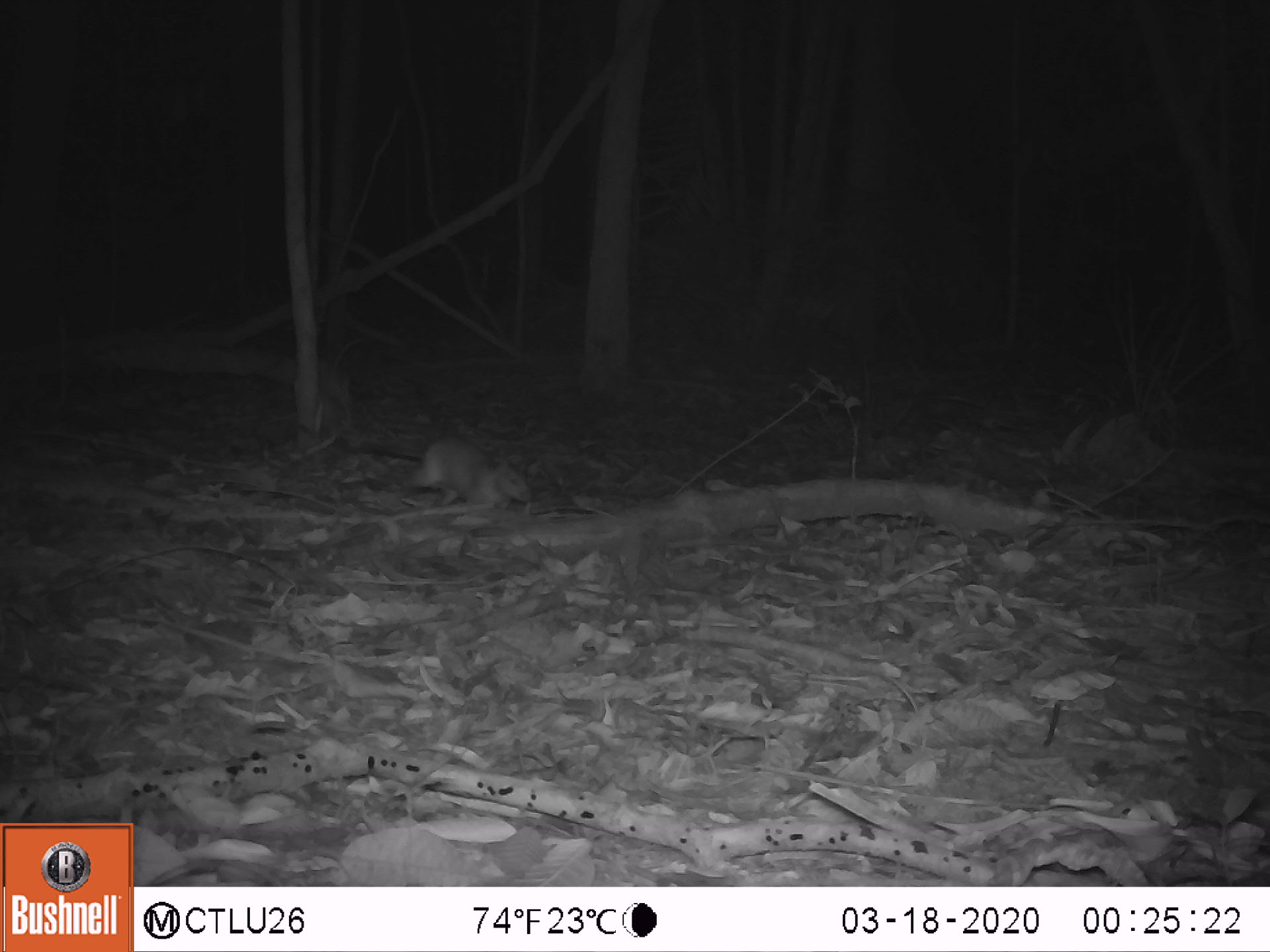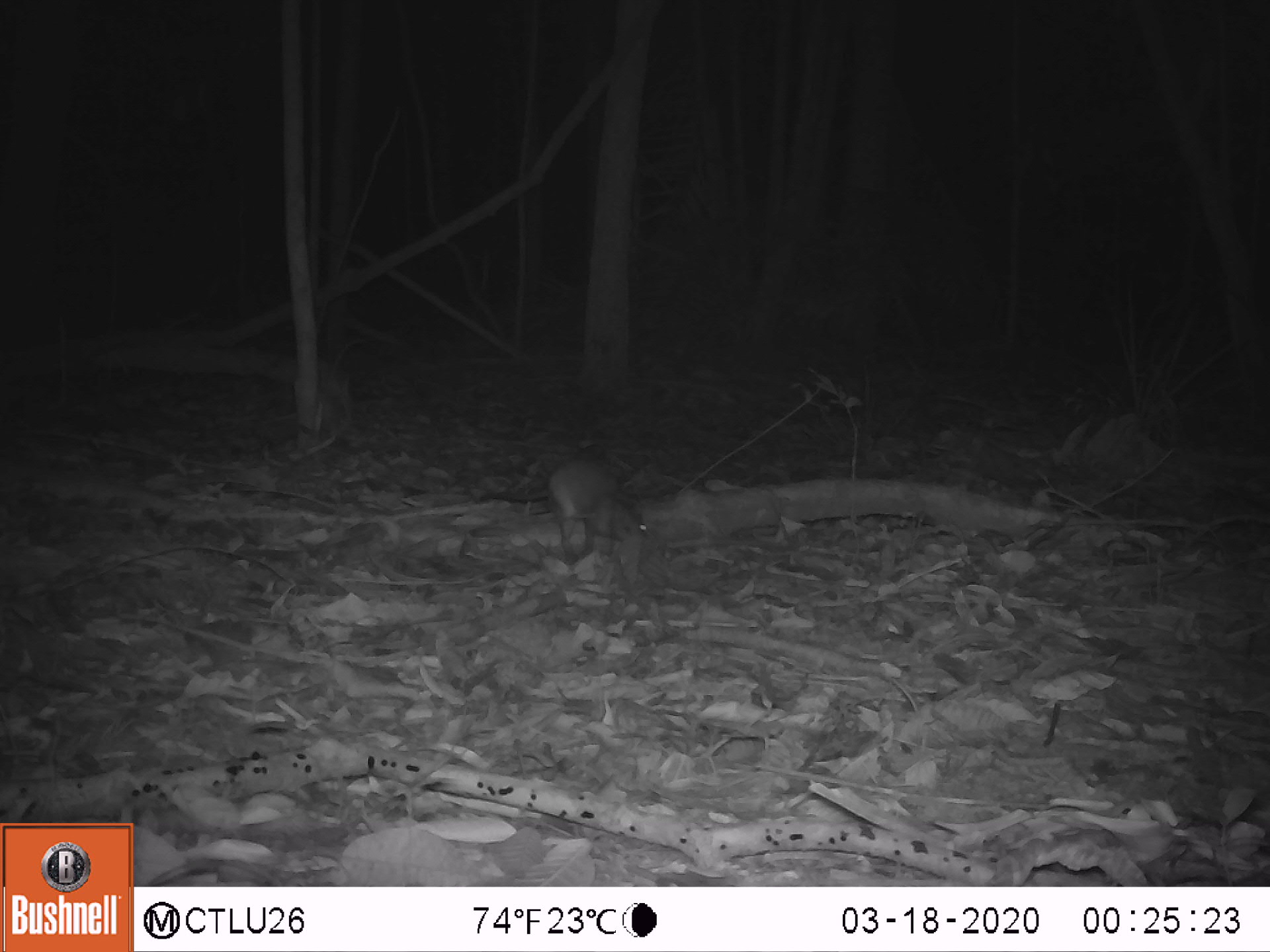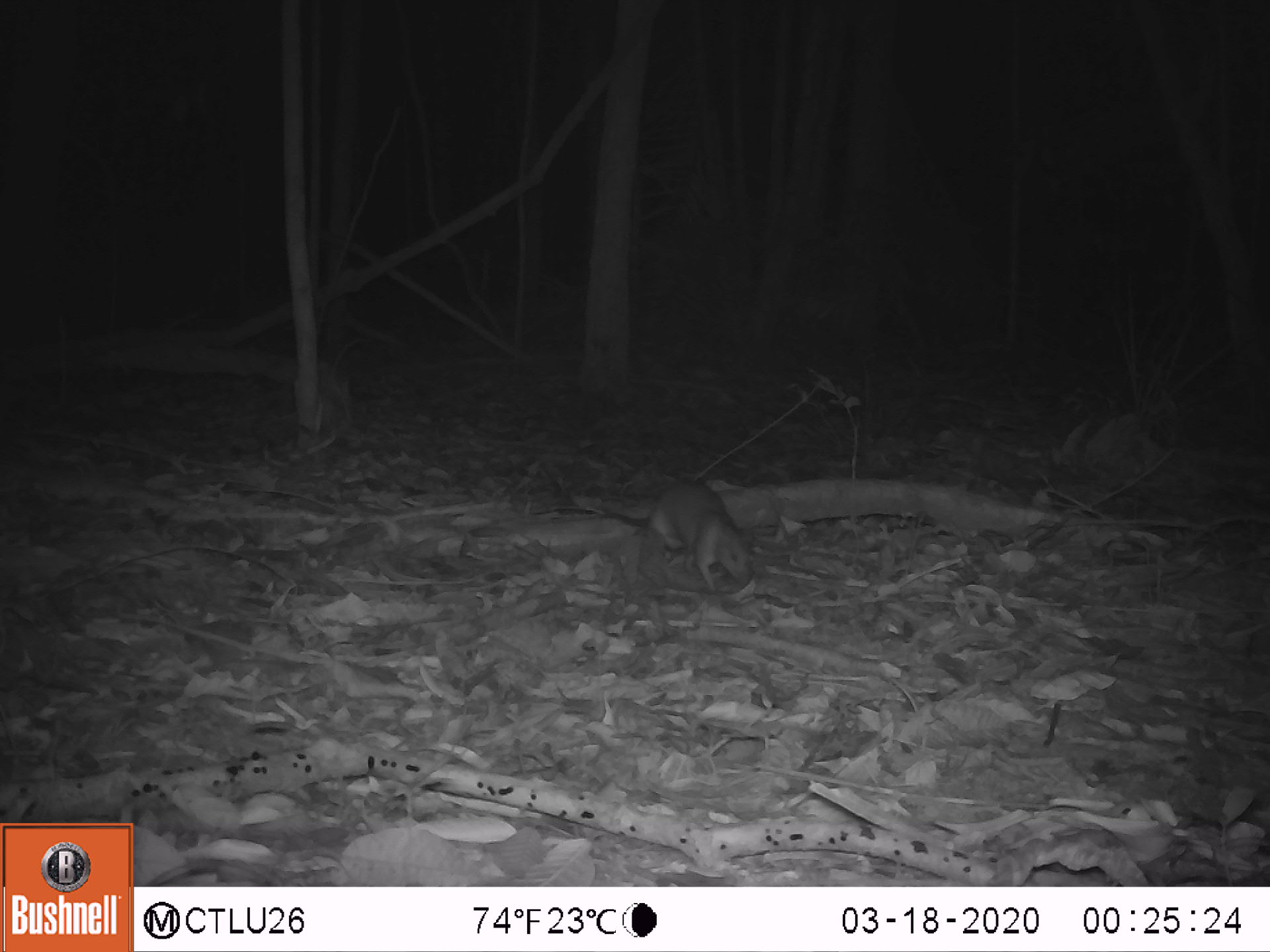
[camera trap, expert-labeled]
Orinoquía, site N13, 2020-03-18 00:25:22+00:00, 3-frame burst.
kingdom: Animalia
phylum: Chordata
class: Mammalia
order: Rodentia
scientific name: Rodentia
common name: rodent